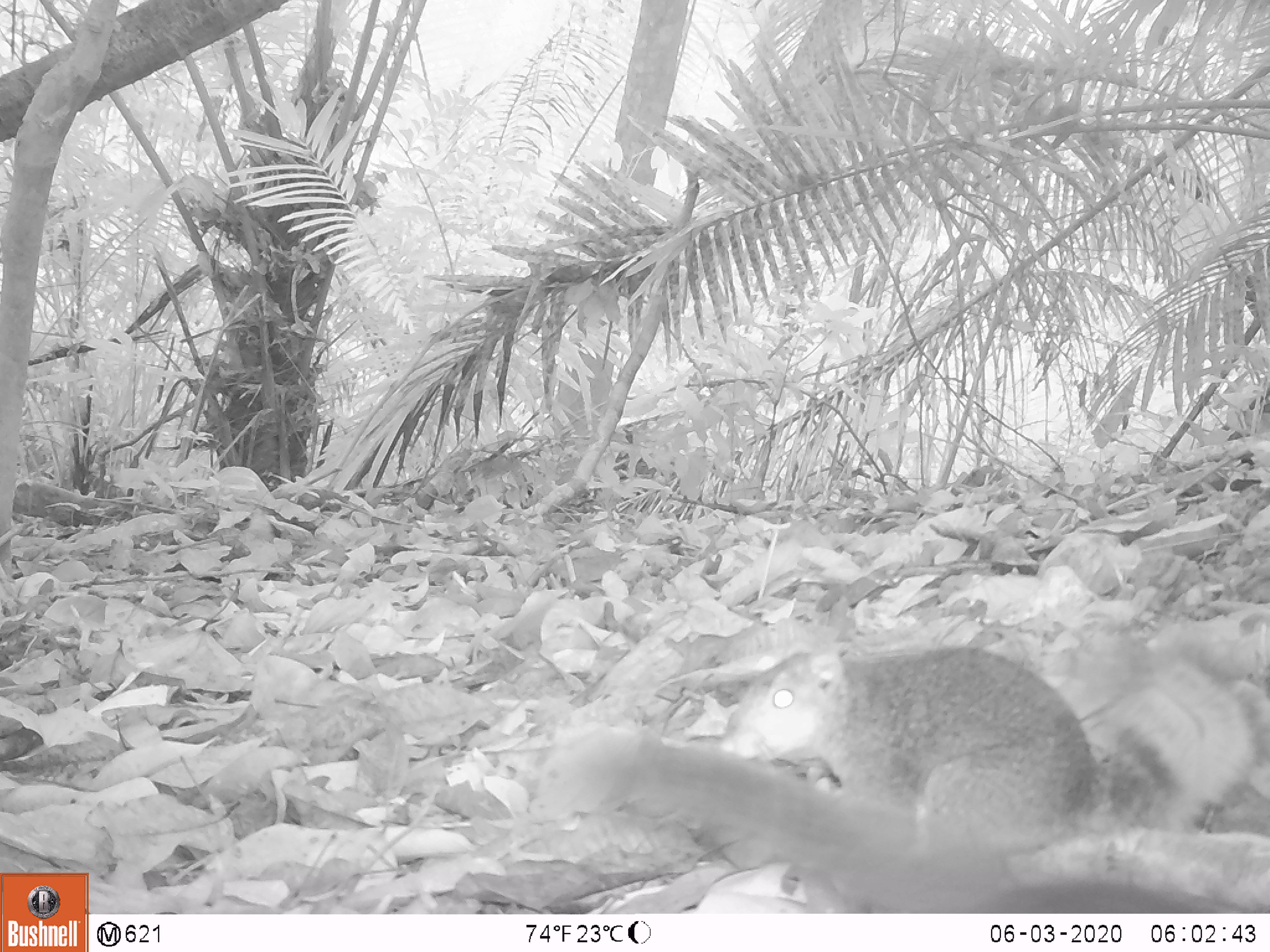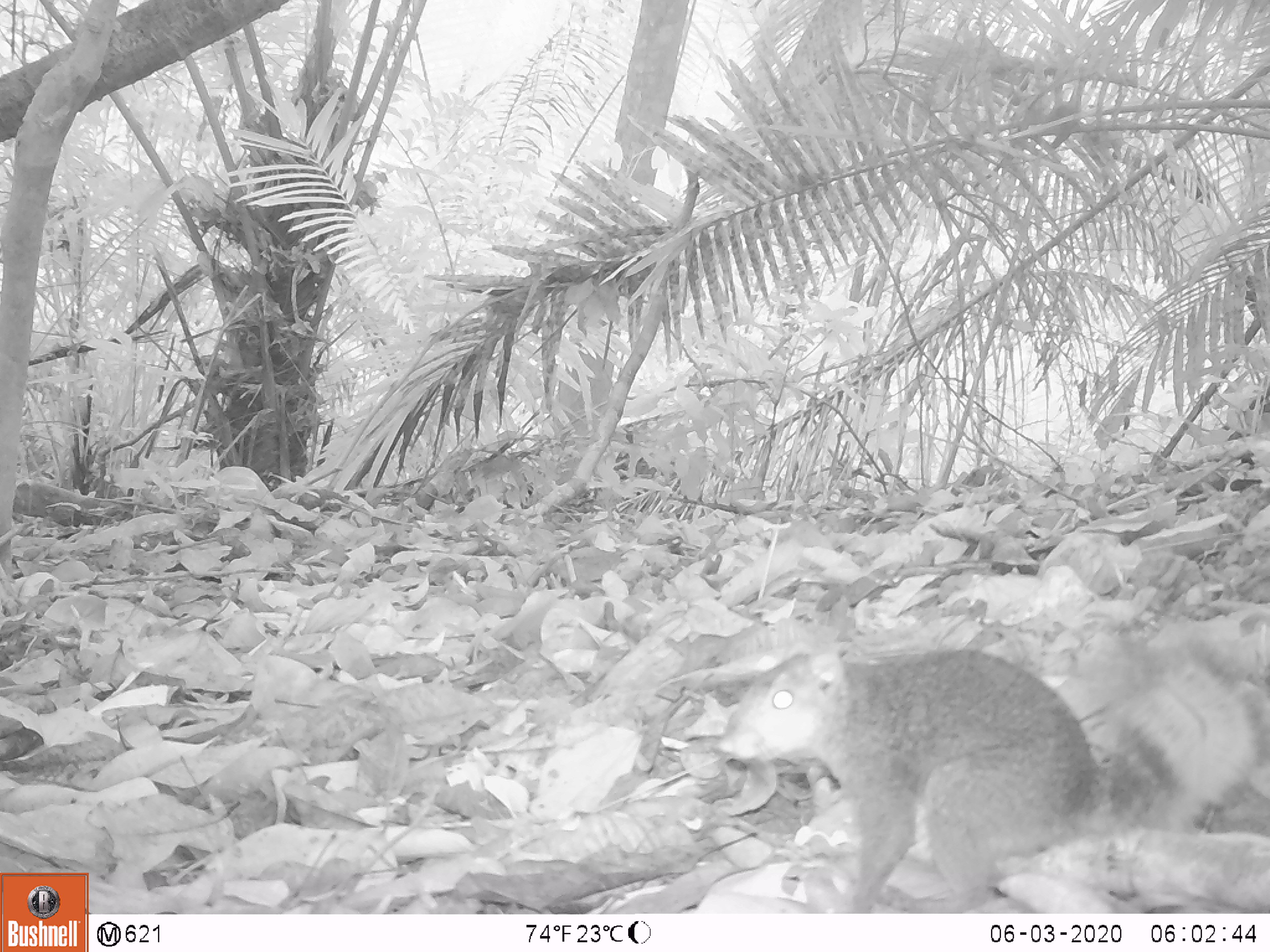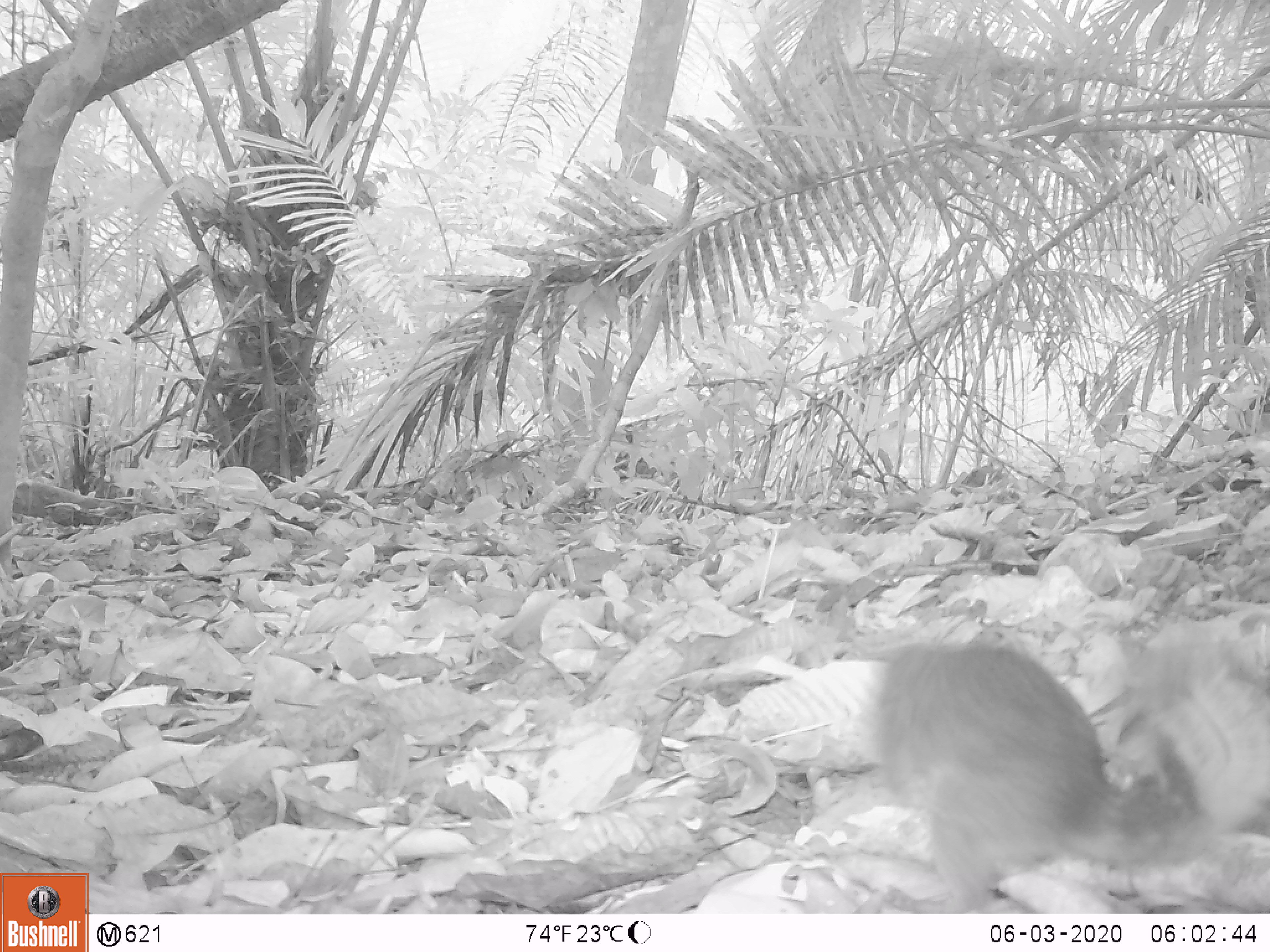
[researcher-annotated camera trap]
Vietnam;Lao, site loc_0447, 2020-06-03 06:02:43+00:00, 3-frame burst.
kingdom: Animalia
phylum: Chordata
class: Mammalia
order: Rodentia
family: Sciuridae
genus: Dremomys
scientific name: Dremomys rufigenis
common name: red-cheeked squirrel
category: red cheeked squirrel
Red cheeked squirrel (red-cheeked squirrel) (Dremomys rufigenis). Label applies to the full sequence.